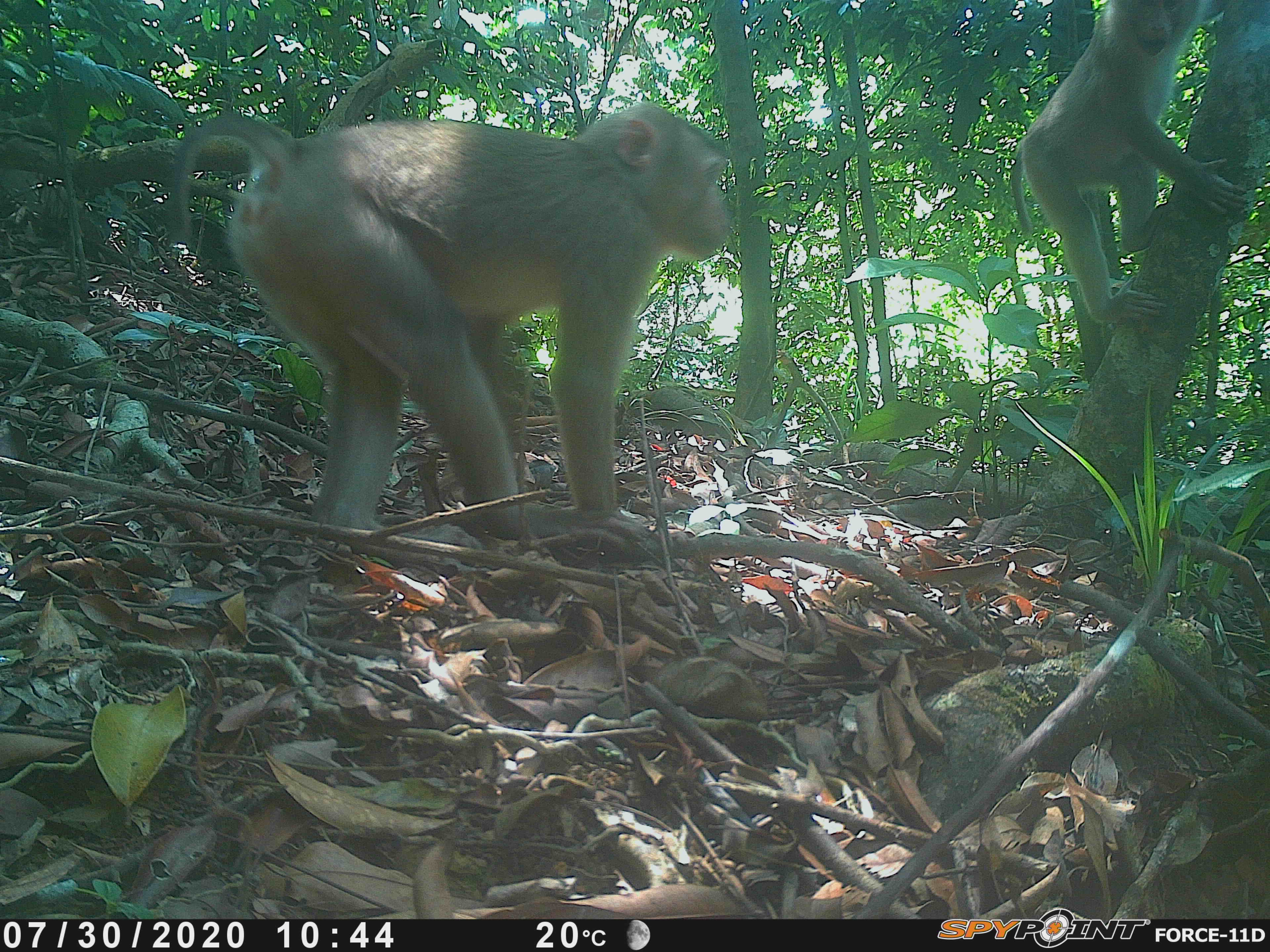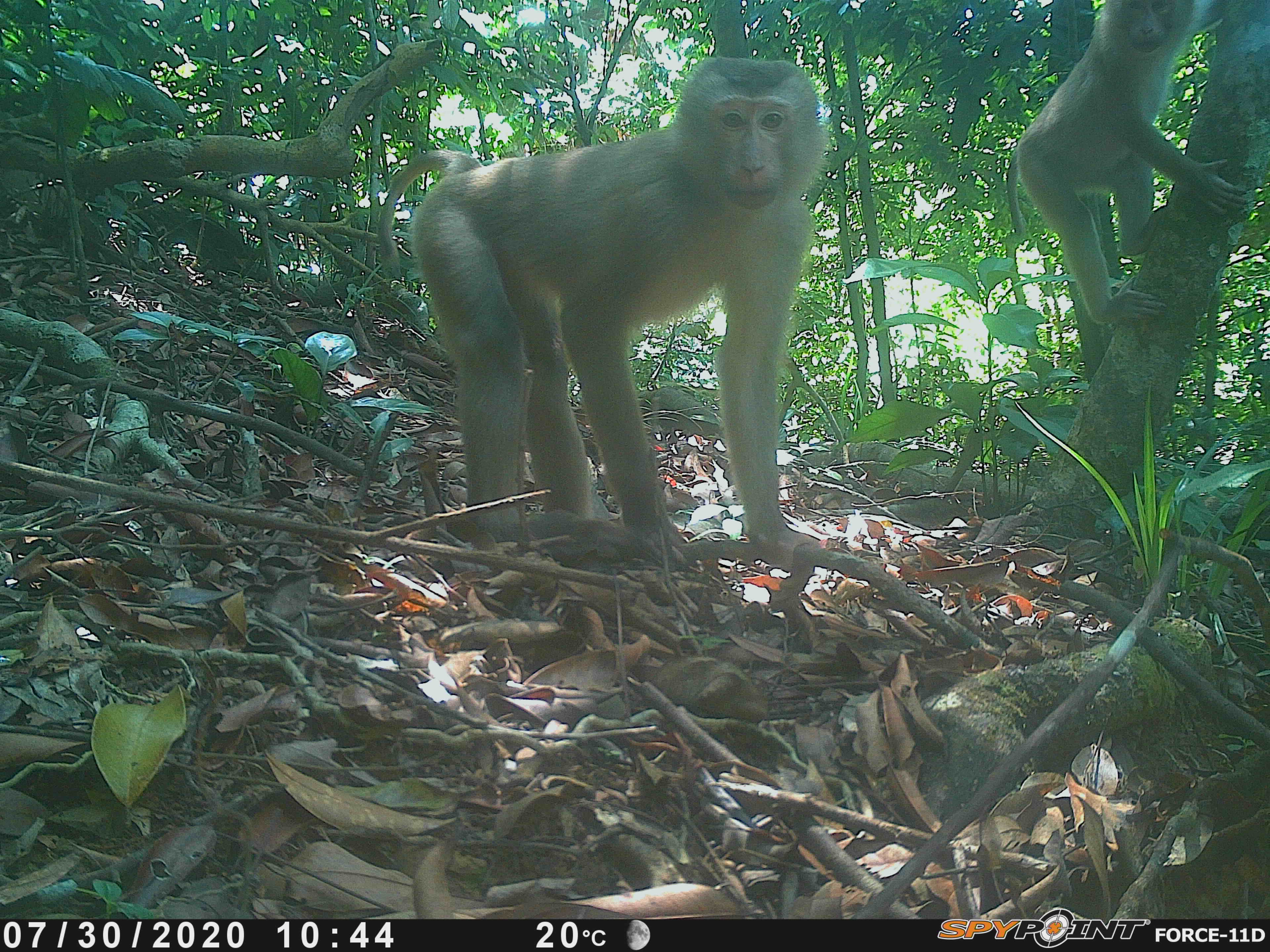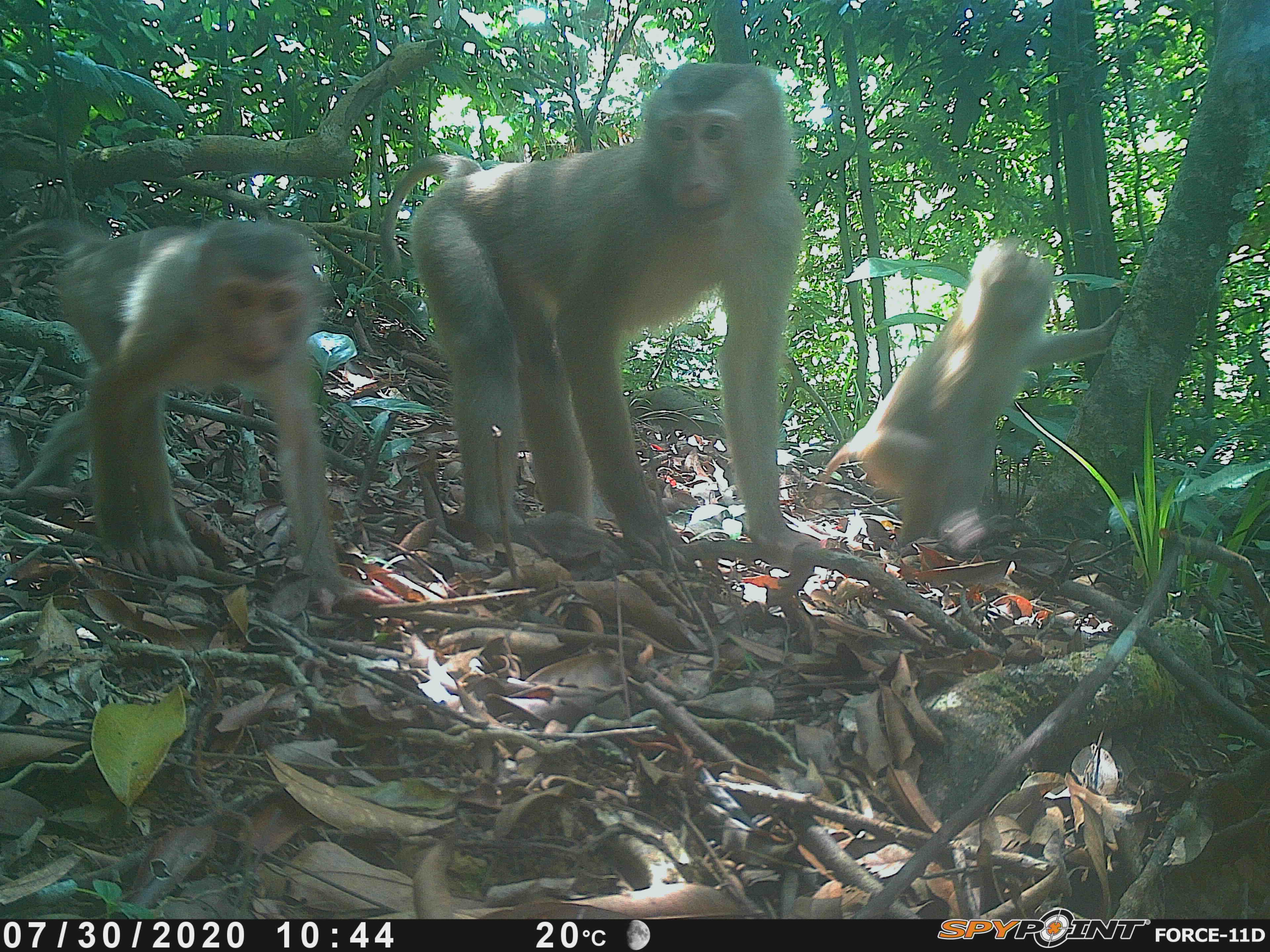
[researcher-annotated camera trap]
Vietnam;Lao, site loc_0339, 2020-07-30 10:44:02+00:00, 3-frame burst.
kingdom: Animalia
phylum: Chordata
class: Mammalia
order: Primates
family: Cercopithecidae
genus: Macaca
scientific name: Macaca nemestrina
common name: pig-tailed macaque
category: pig tailed macaque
Pig tailed macaque (pig-tailed macaque) (Macaca nemestrina). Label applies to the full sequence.